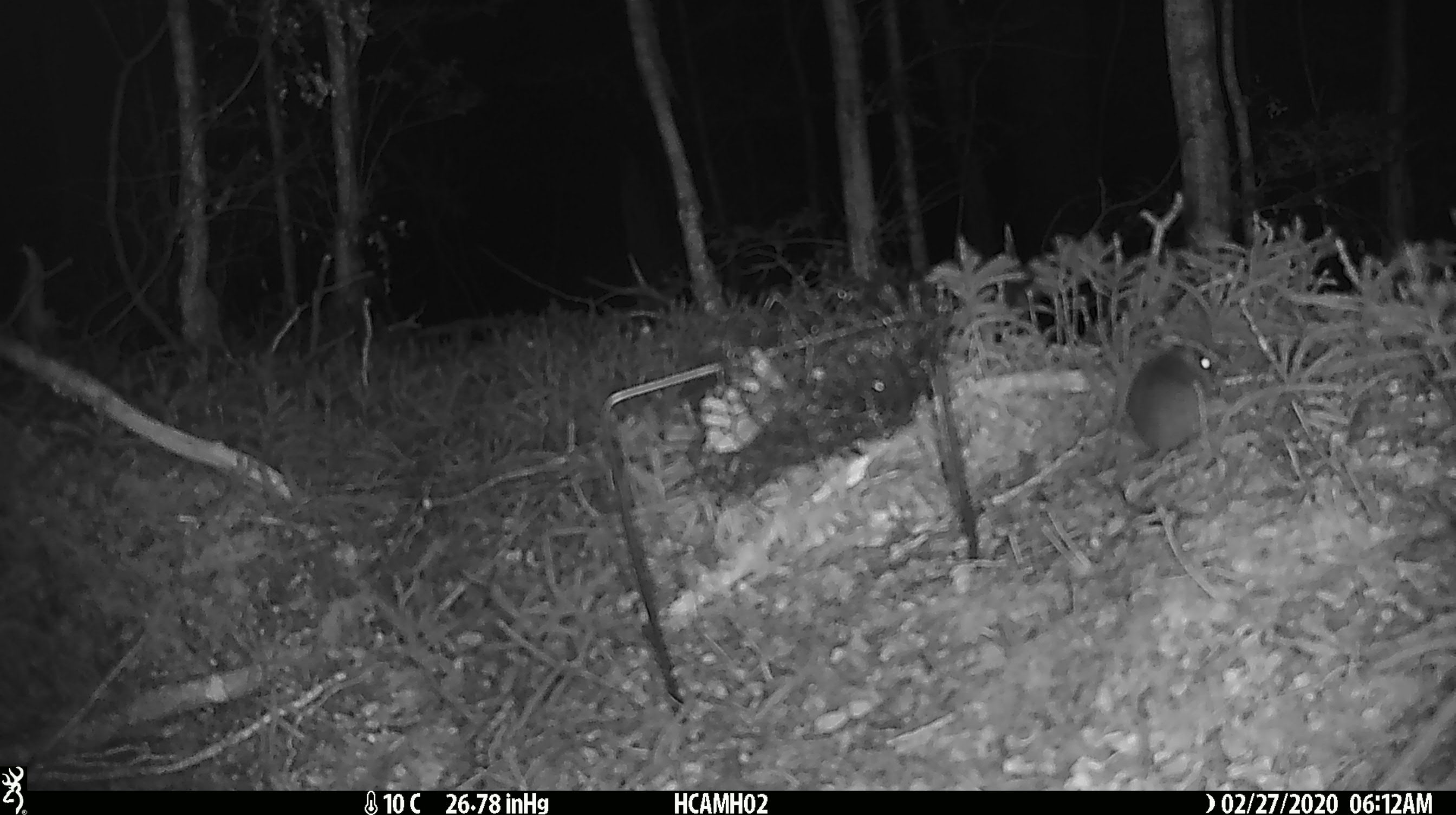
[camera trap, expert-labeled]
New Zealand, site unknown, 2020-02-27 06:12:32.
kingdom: Animalia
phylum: Chordata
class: Mammalia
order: Rodentia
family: Muridae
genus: Mus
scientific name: Mus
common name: mouse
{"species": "mouse (Mus)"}